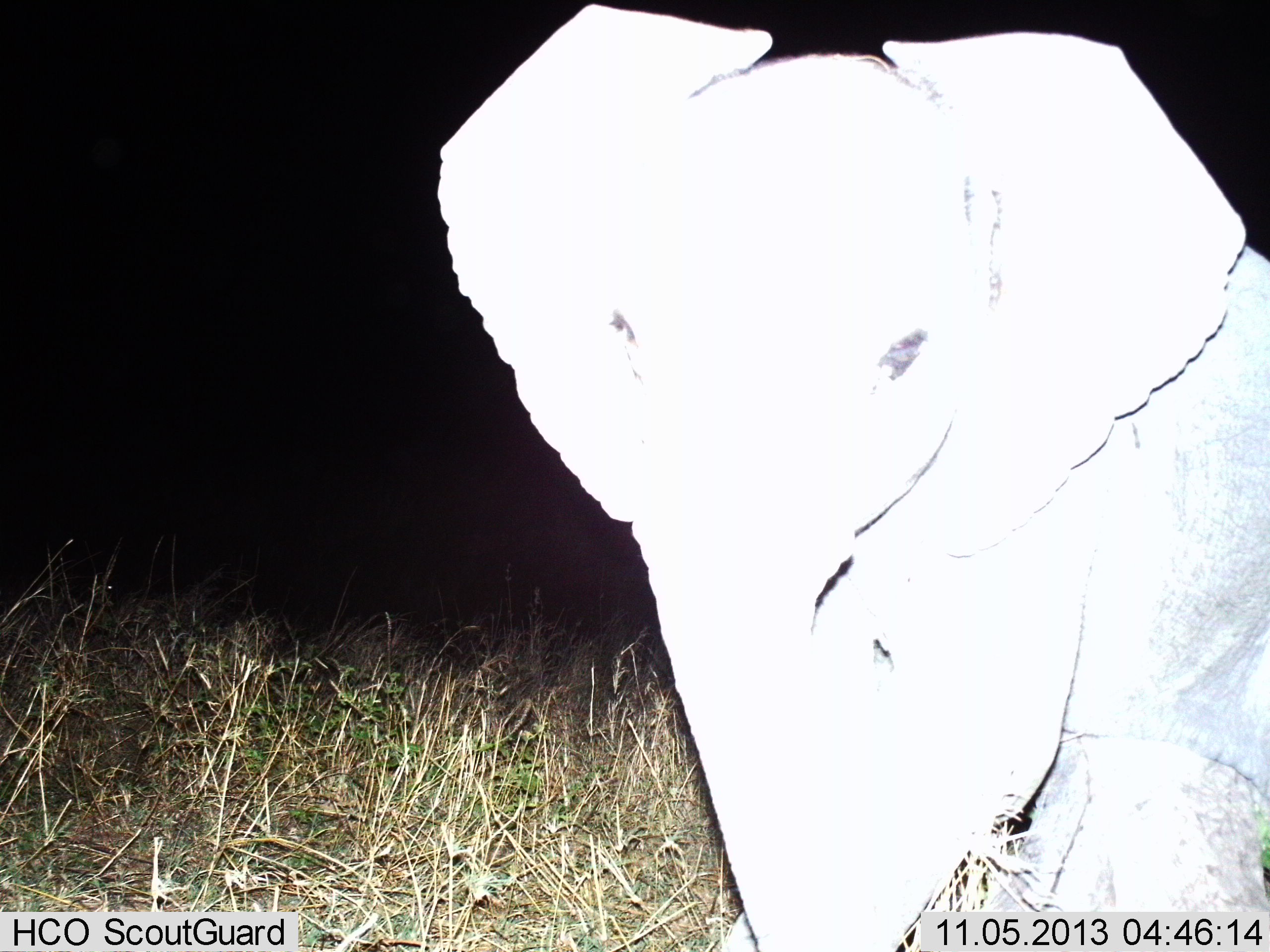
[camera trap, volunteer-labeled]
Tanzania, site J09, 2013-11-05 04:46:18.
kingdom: Animalia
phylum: Chordata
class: Mammalia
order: Proboscidea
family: Elephantidae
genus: Loxodonta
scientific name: Loxodonta africana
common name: african bush elephant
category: elephant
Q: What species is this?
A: Elephant (african bush elephant) (Loxodonta africana).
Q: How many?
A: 1.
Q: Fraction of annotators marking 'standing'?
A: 88%.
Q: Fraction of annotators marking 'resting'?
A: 0%.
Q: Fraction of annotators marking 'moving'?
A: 9%.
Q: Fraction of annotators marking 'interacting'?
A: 3%.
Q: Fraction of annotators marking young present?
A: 44%.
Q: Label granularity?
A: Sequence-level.